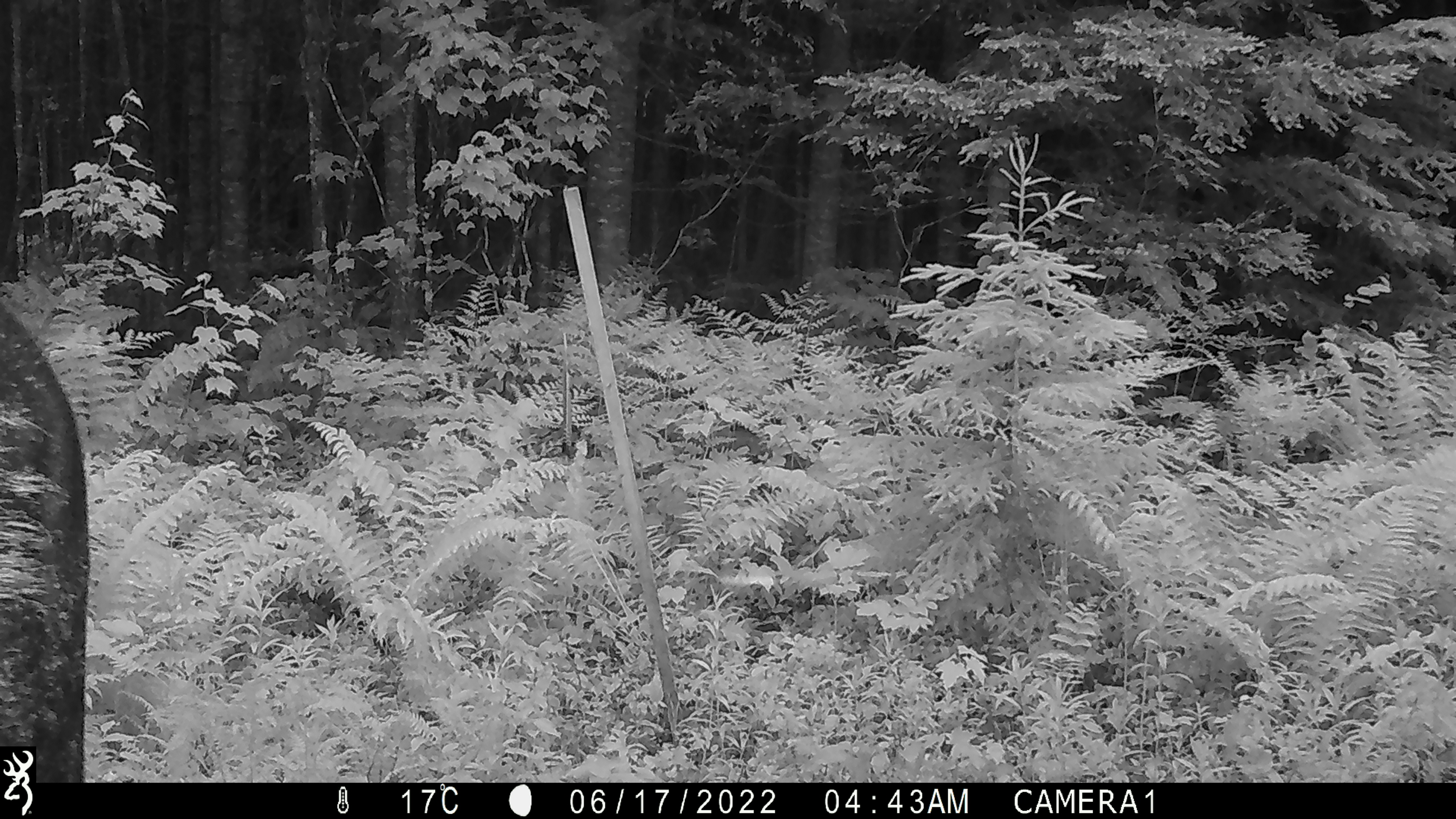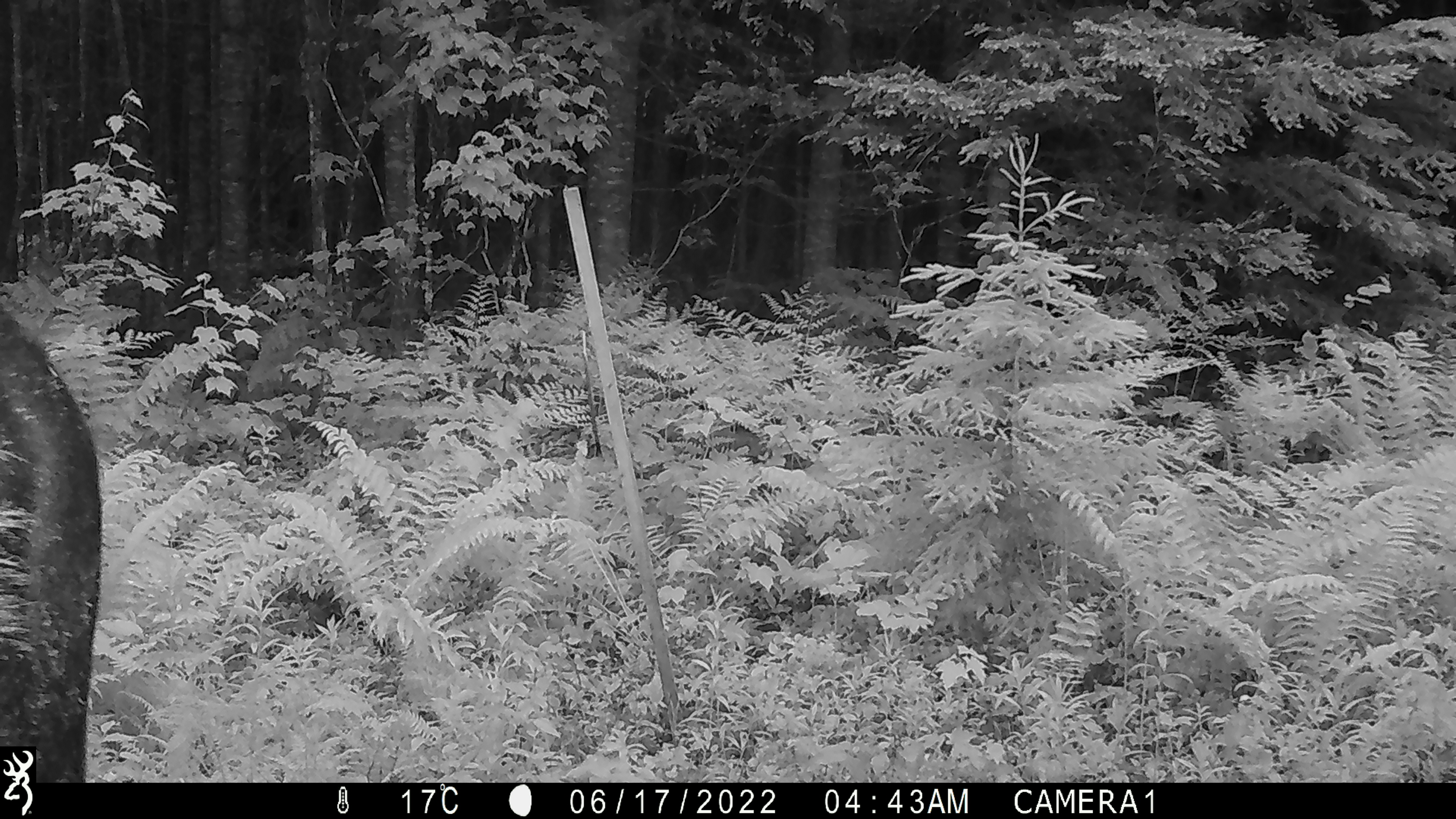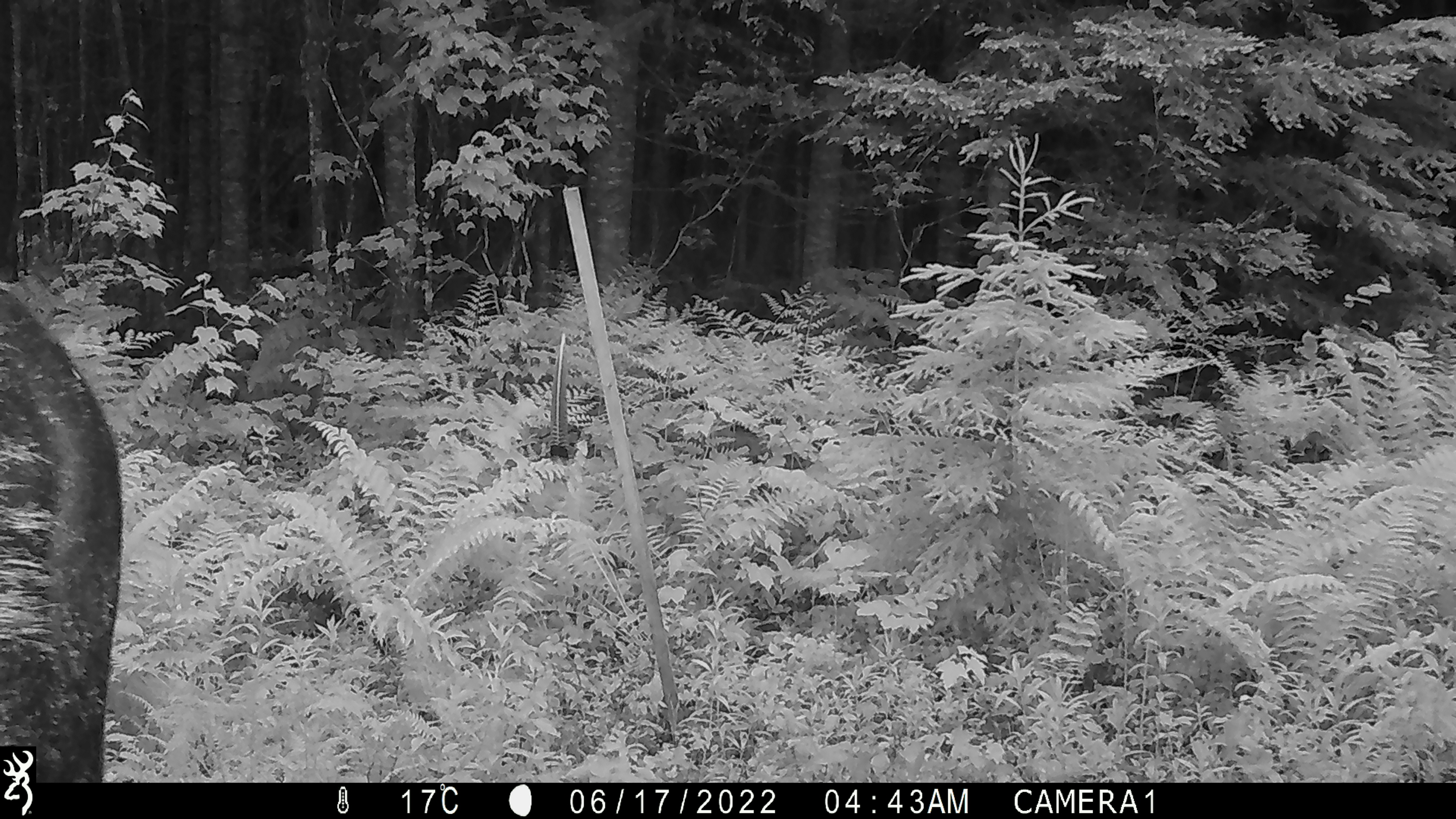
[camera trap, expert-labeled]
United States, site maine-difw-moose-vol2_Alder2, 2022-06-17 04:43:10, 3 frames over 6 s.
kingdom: Animalia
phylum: Chordata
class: Mammalia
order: Artiodactyla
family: Cervidae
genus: Alces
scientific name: Alces alces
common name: moose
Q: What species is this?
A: Moose (Alces alces).